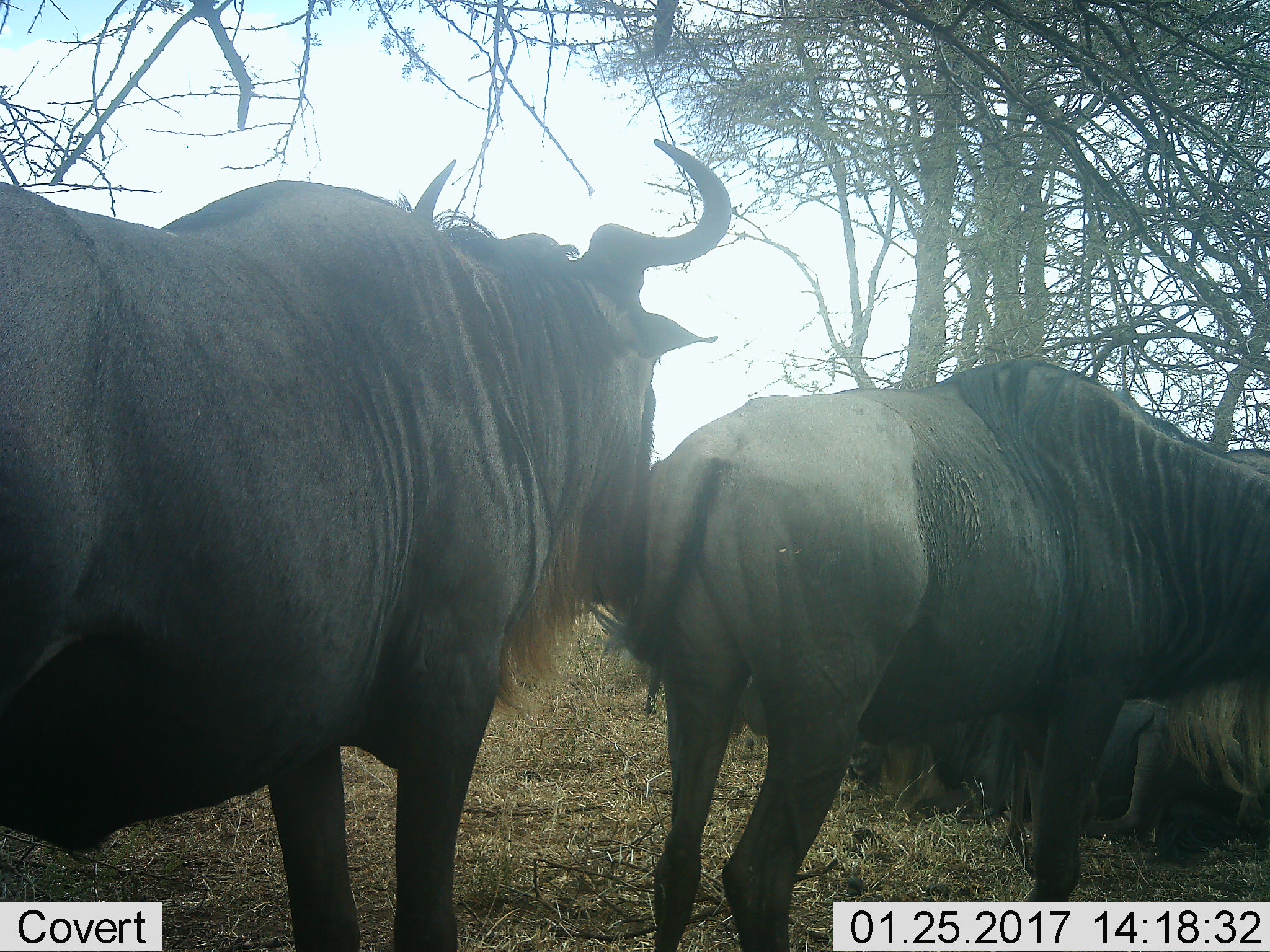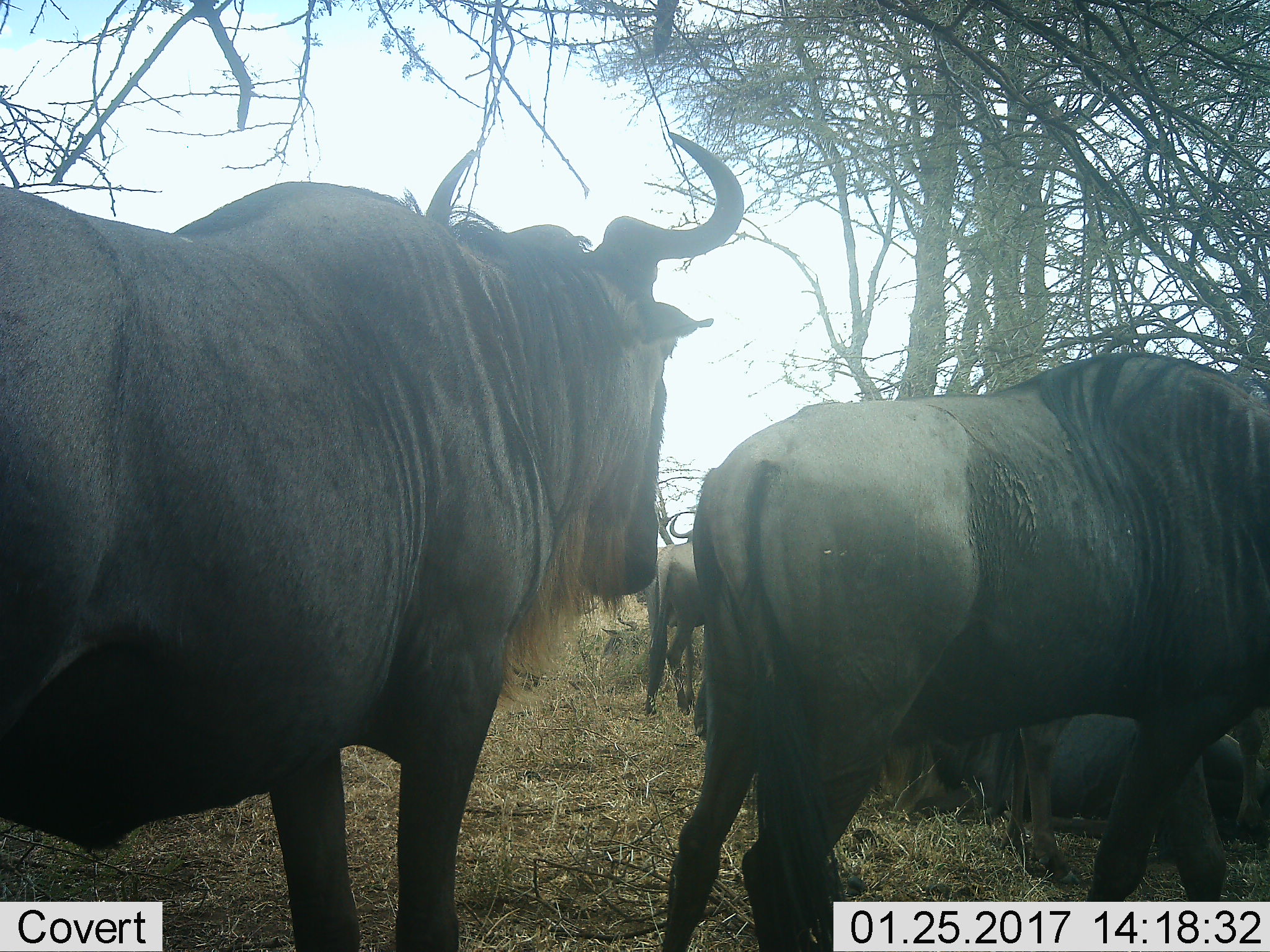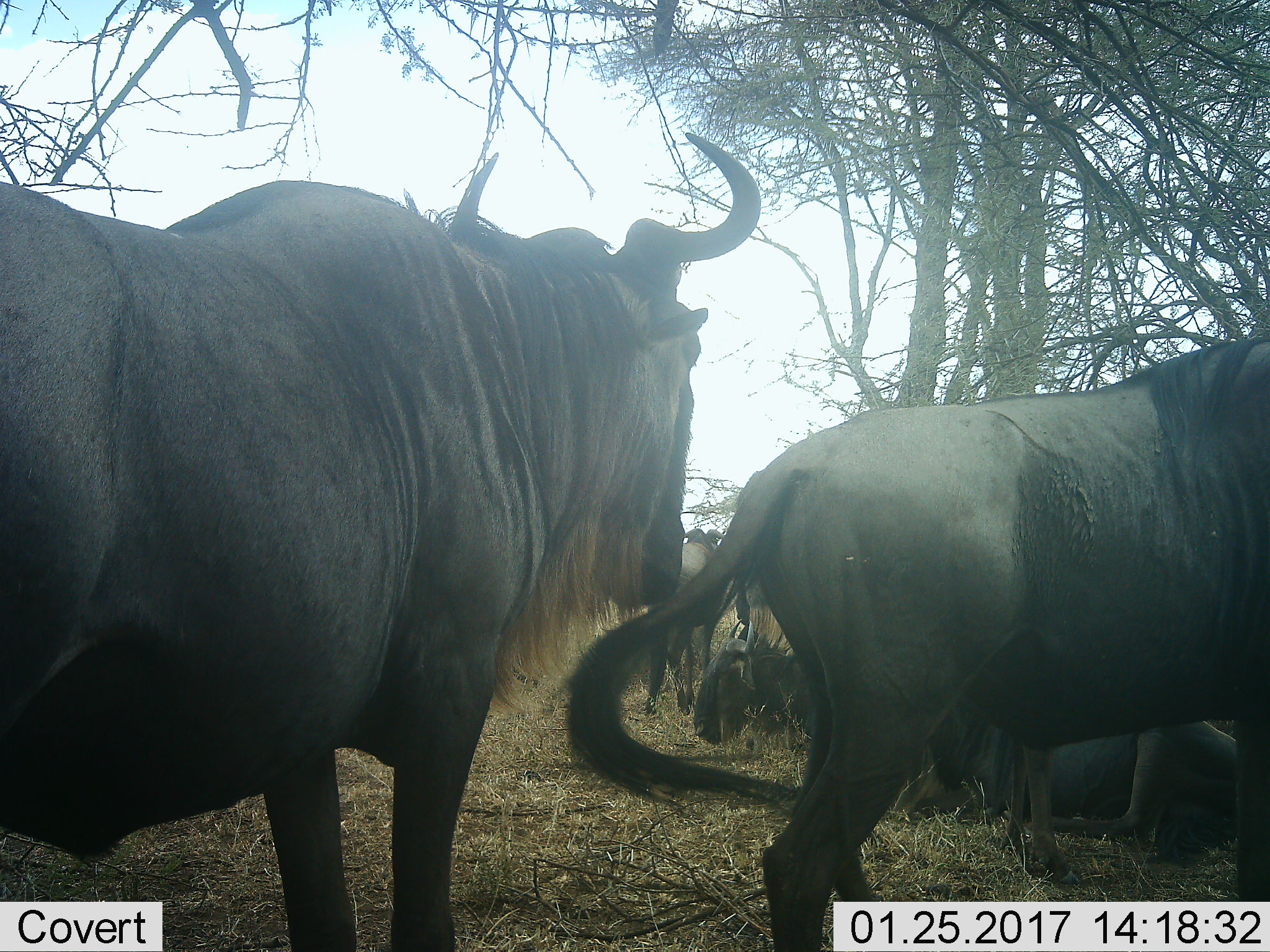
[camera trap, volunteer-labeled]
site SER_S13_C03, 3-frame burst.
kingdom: Animalia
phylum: Chordata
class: Mammalia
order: Artiodactyla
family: Bovidae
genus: Connochaetes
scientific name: Connochaetes taurinus taurinus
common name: blue wildebeest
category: wildebeestblue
Wildebeestblue (blue wildebeest) (Connochaetes taurinus taurinus), count 5. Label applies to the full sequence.